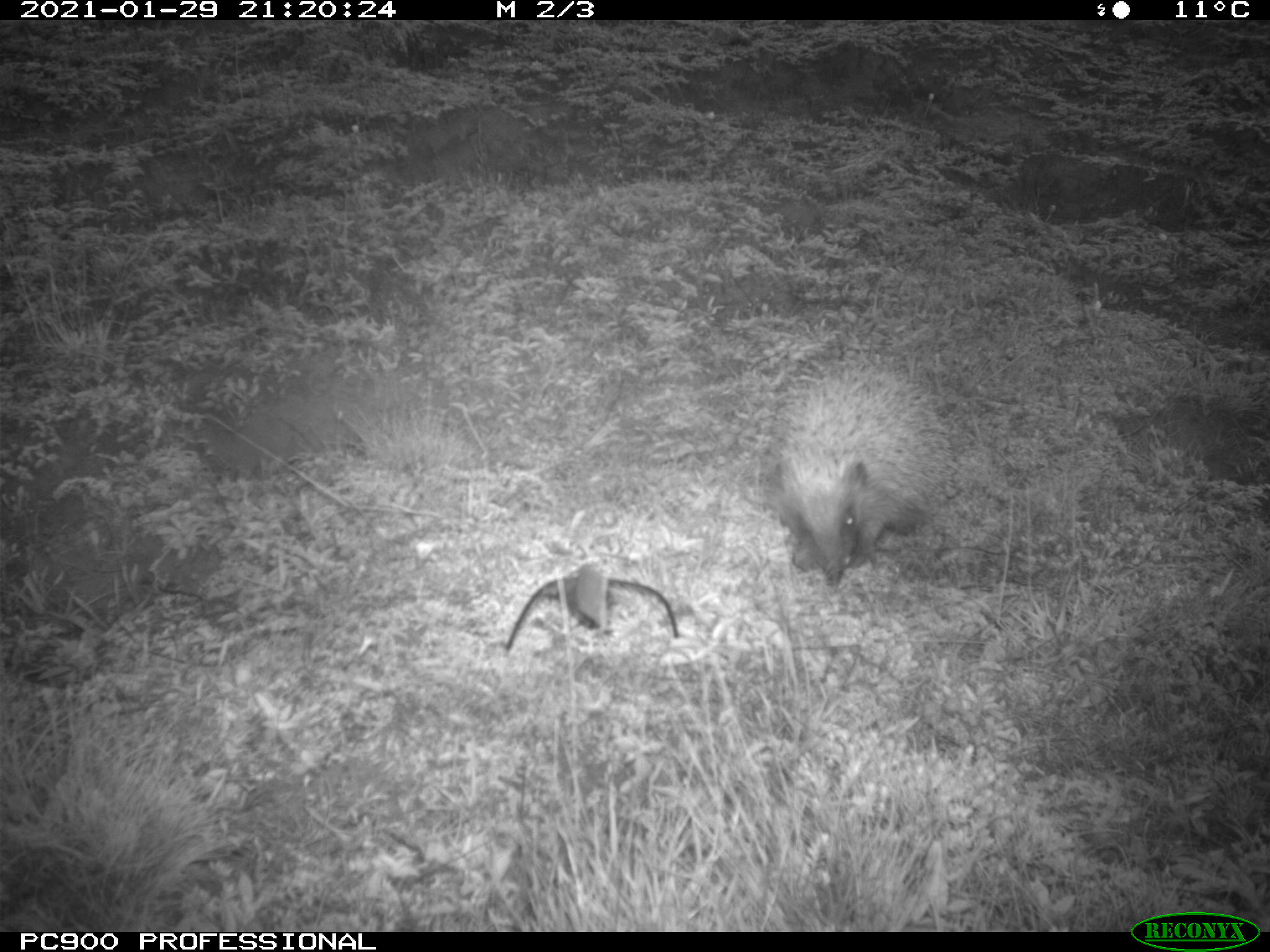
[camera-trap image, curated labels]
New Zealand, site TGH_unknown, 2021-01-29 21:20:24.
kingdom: Animalia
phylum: Chordata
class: Mammalia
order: Eulipotyphla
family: Erinaceidae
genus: Erinaceus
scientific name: Erinaceus europaeus europaeus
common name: european hedgehog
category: hedgehog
Hedgehog (european hedgehog) (Erinaceus europaeus europaeus).